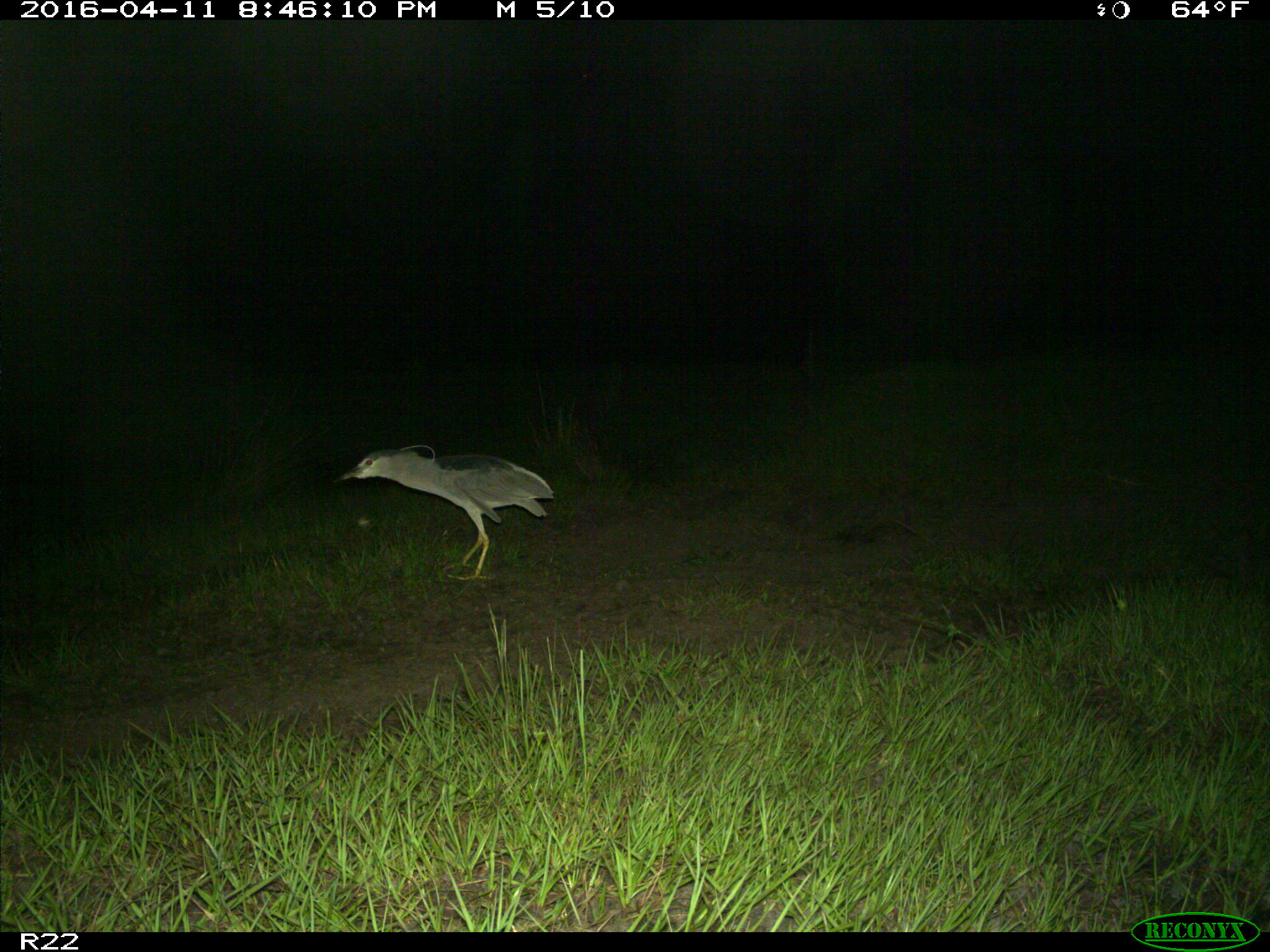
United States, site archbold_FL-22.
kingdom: Animalia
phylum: Chordata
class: Aves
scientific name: Aves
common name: birds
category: unidentified bird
Unidentified bird (birds) (Aves).